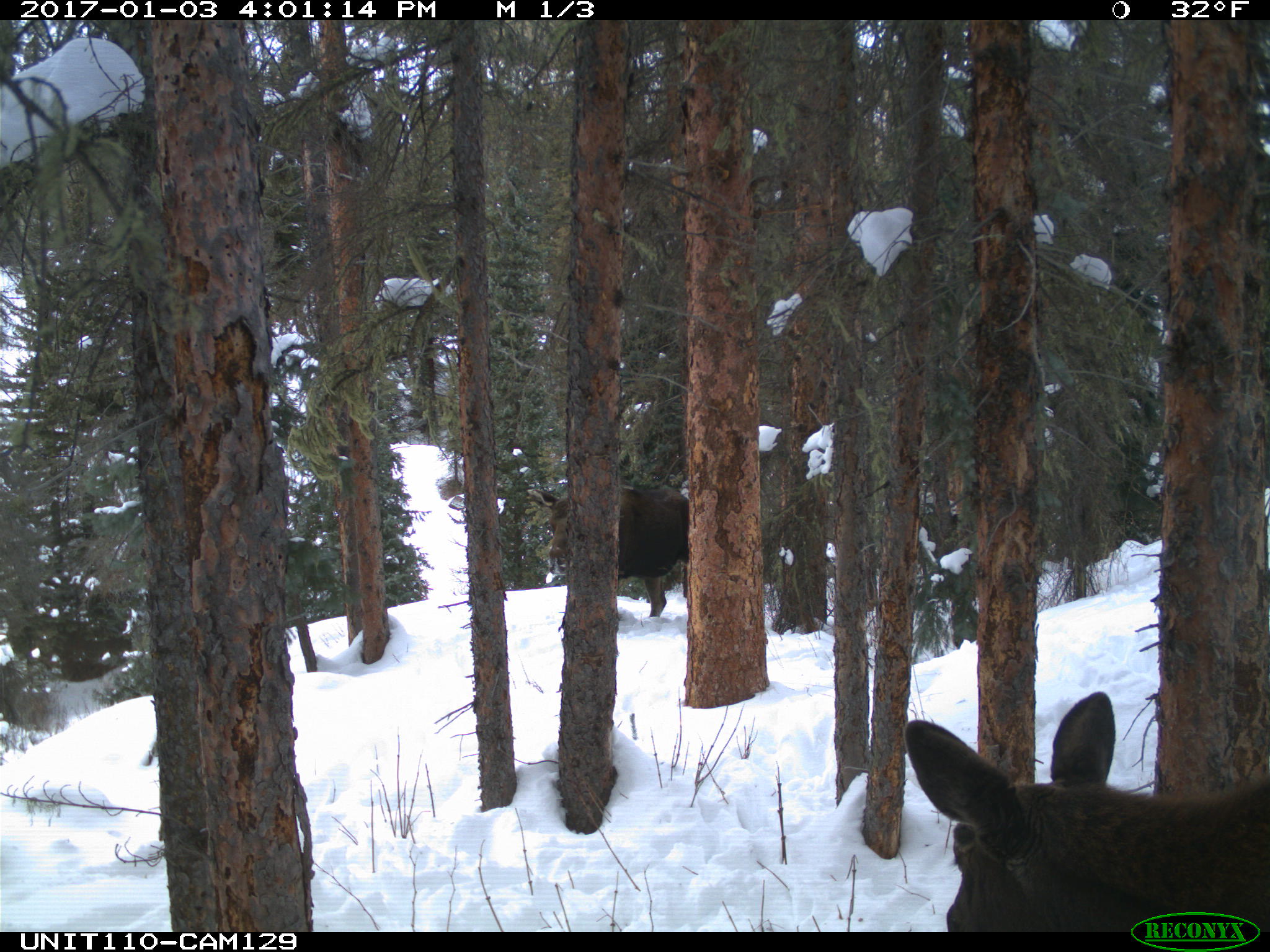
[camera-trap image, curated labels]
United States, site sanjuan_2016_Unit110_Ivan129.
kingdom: Animalia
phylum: Chordata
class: Mammalia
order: Artiodactyla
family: Cervidae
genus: Alces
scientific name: Alces alces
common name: moose